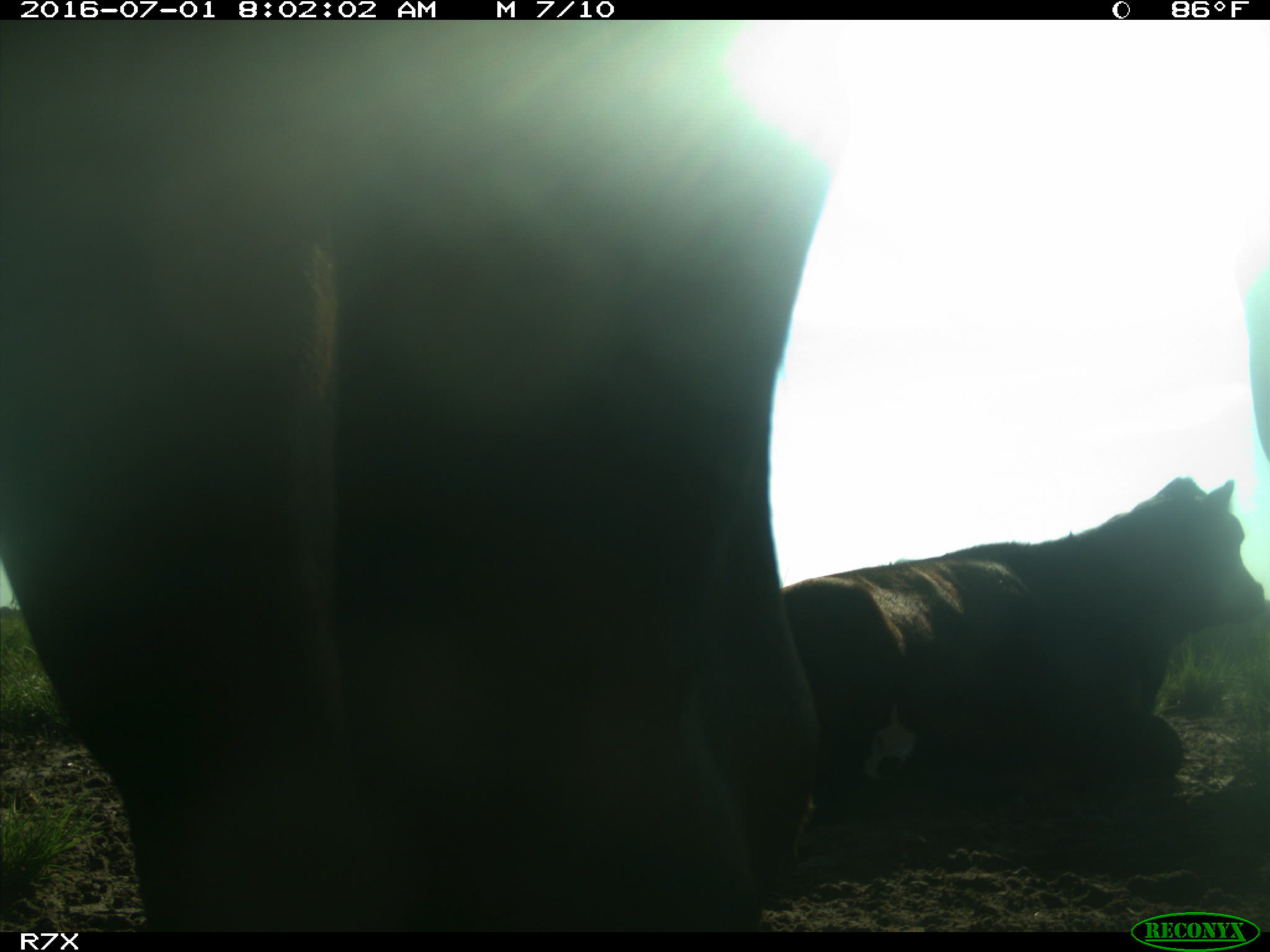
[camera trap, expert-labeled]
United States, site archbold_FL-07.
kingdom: Animalia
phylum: Chordata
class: Mammalia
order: Artiodactyla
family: Bovidae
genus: Bos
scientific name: Bos taurus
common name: domestic cow